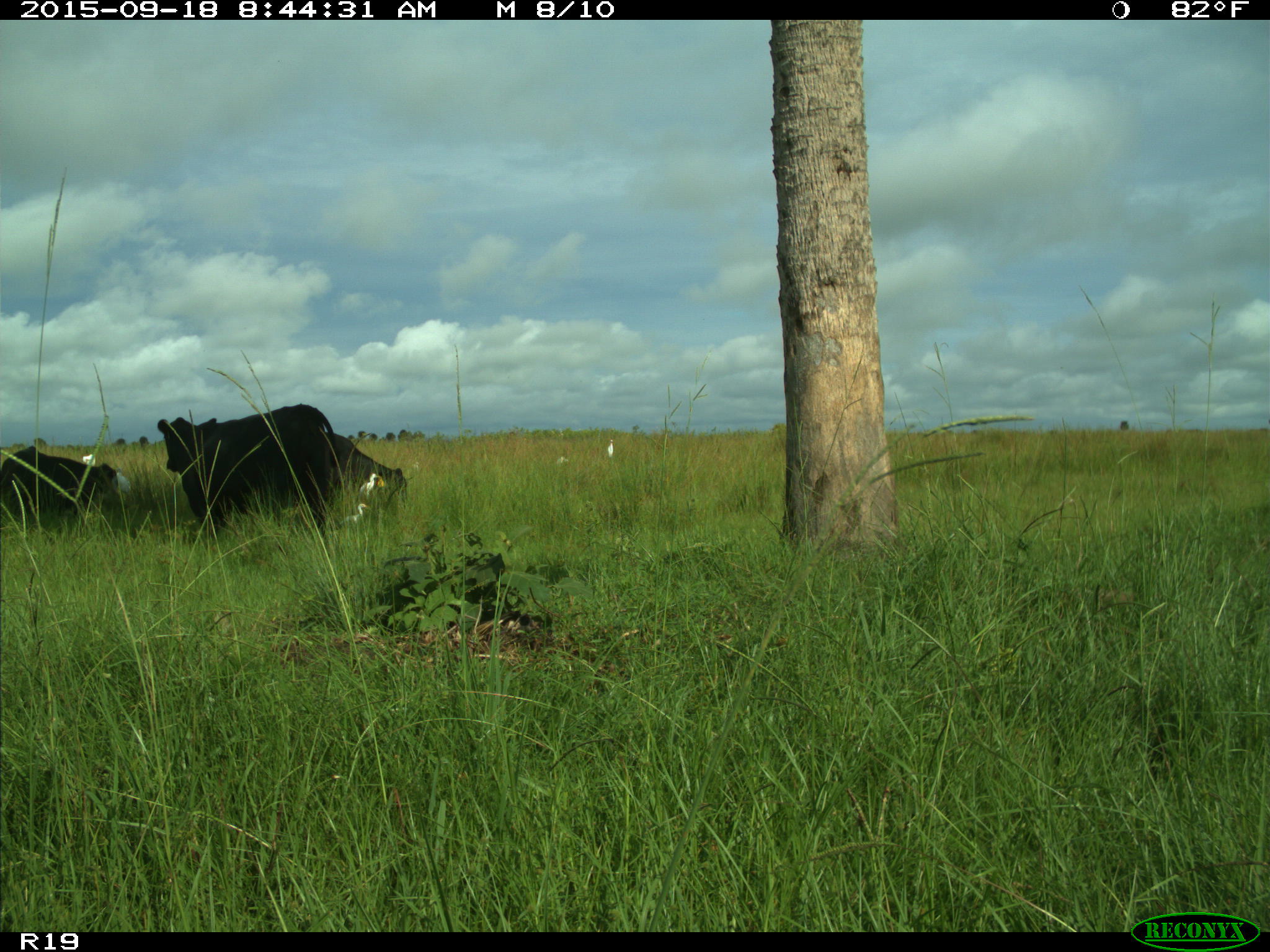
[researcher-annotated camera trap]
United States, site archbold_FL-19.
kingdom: Animalia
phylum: Chordata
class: Mammalia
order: Artiodactyla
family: Bovidae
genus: Bos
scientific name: Bos taurus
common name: domestic cow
Bos taurus (domestic cow).